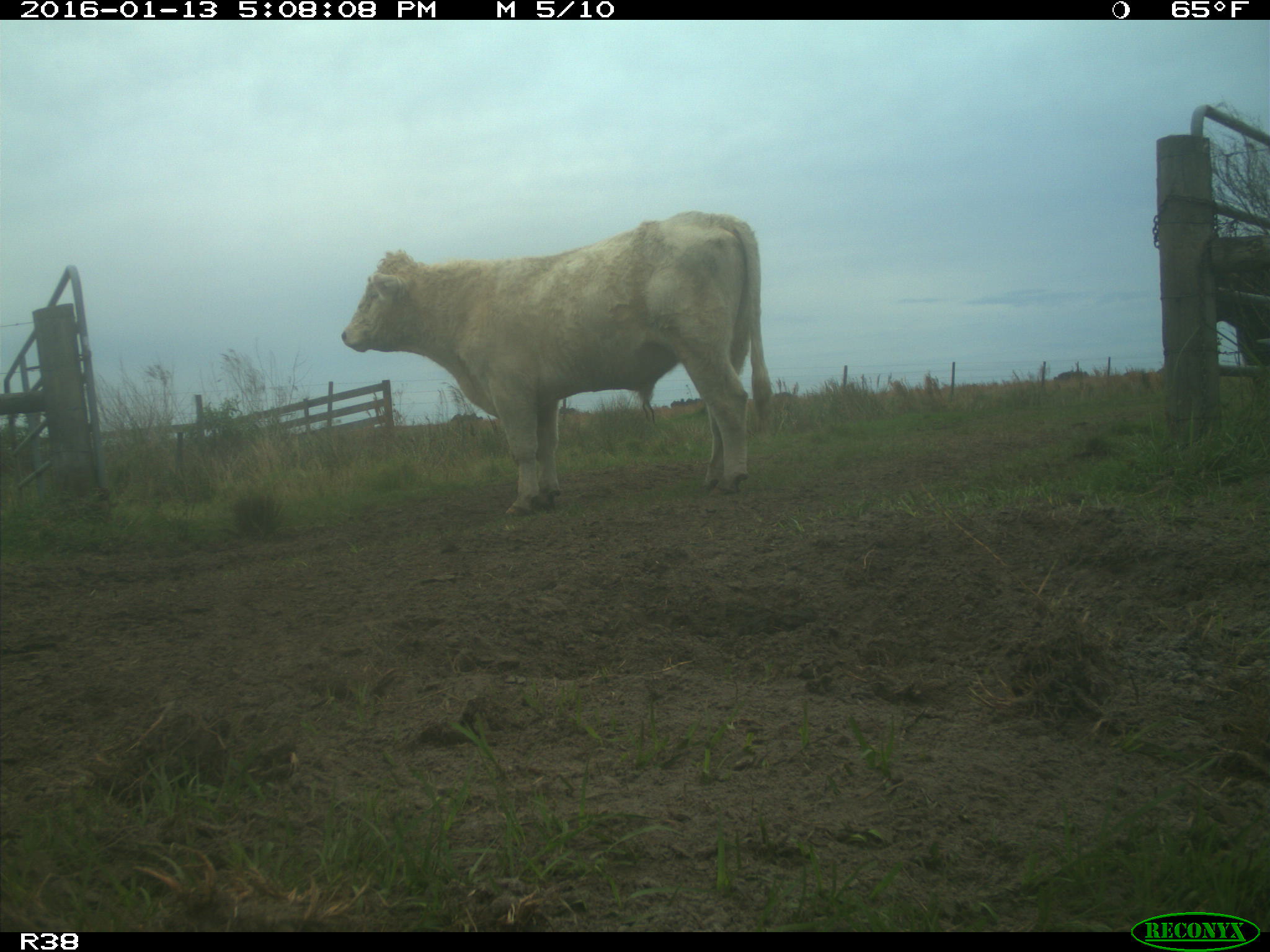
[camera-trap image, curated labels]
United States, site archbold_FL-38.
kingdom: Animalia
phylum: Chordata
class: Mammalia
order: Artiodactyla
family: Bovidae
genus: Bos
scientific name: Bos taurus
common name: domestic cow